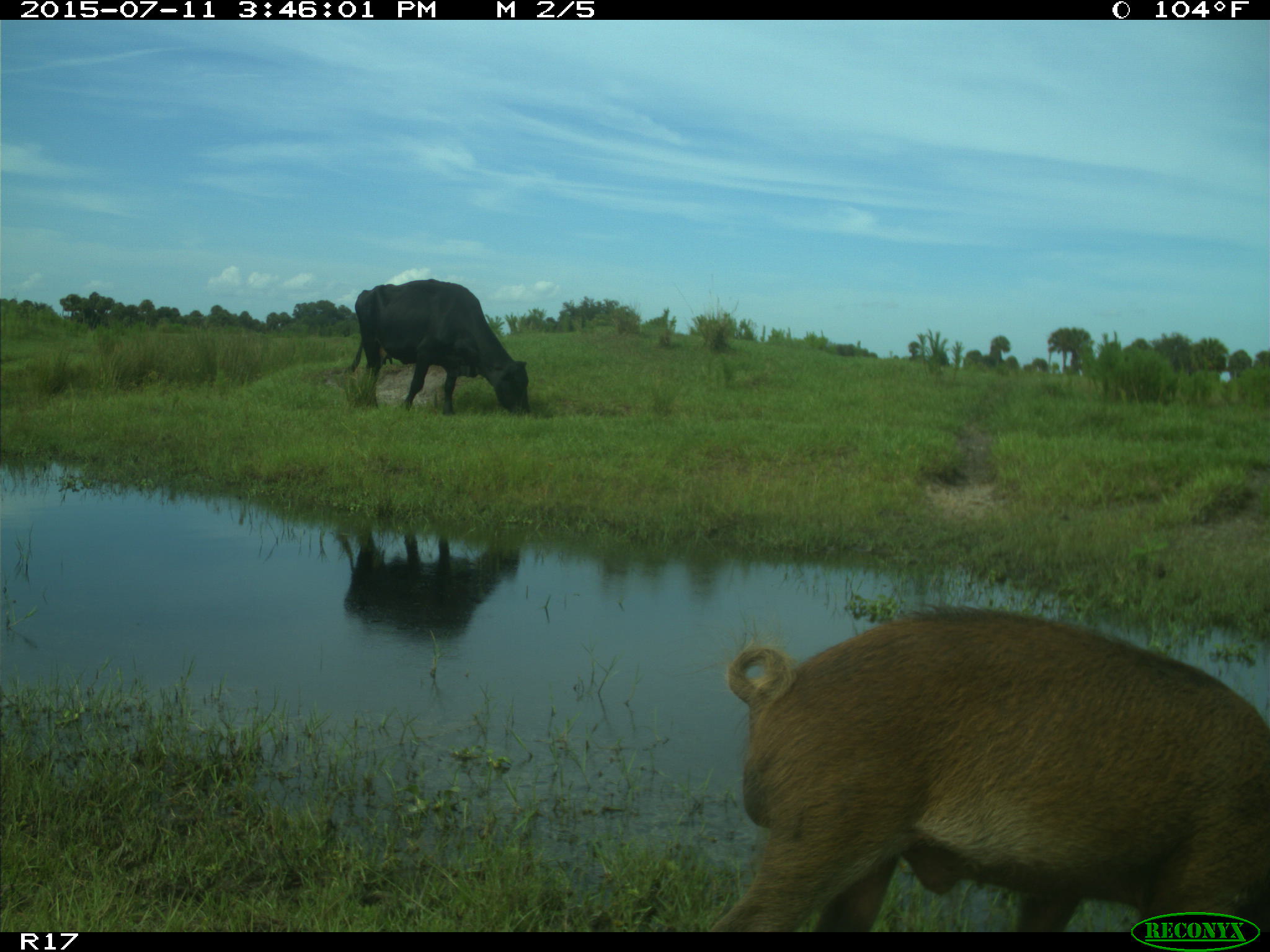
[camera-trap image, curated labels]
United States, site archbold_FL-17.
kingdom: Animalia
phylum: Chordata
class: Mammalia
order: Artiodactyla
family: Suidae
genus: Sus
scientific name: Sus scrofa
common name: wild boar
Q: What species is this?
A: Sus scrofa (wild boar).